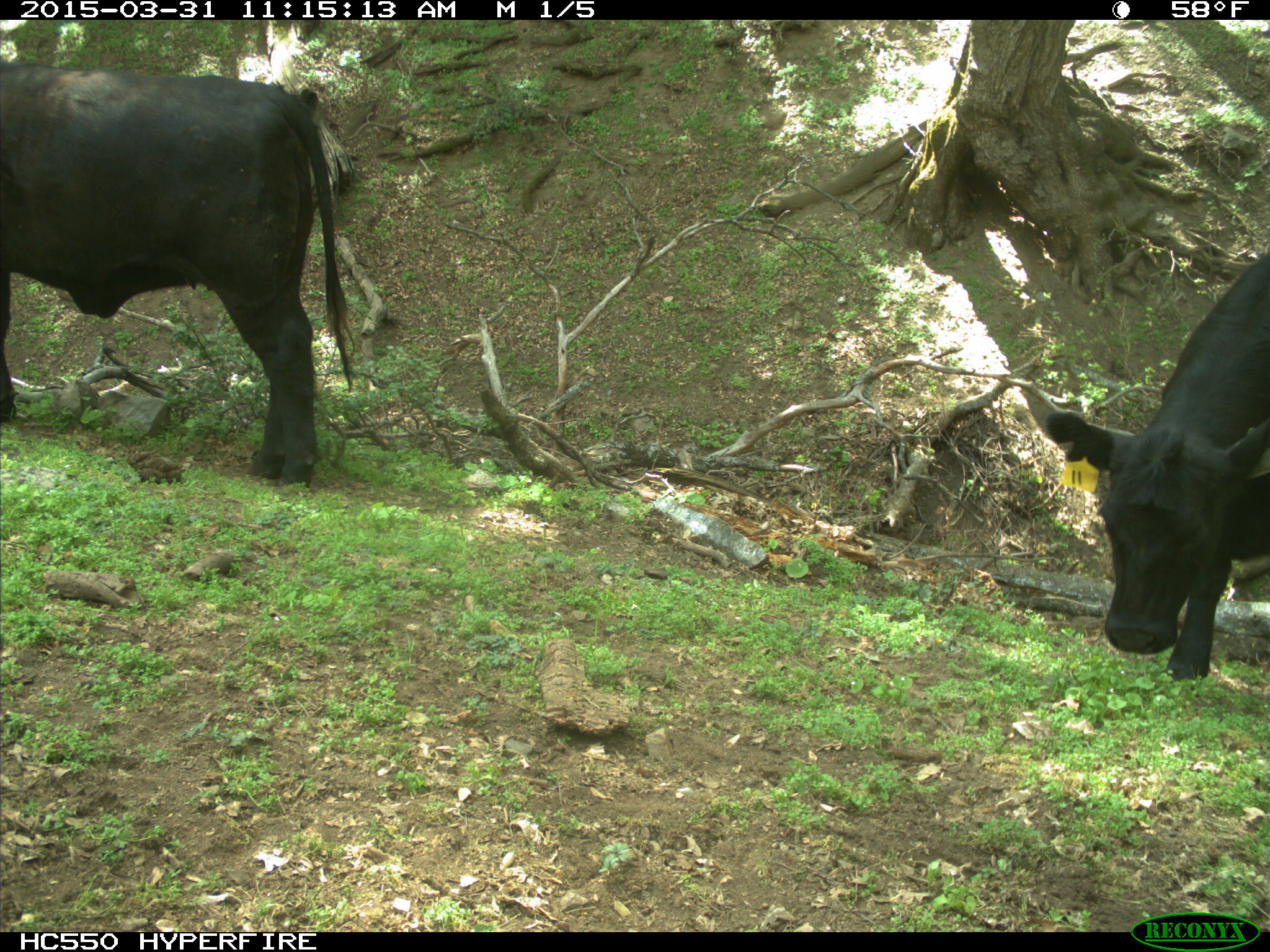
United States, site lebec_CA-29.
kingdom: Animalia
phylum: Chordata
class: Mammalia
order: Artiodactyla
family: Bovidae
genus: Bos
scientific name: Bos taurus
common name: domestic cow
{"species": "Bos taurus (domestic cow)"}